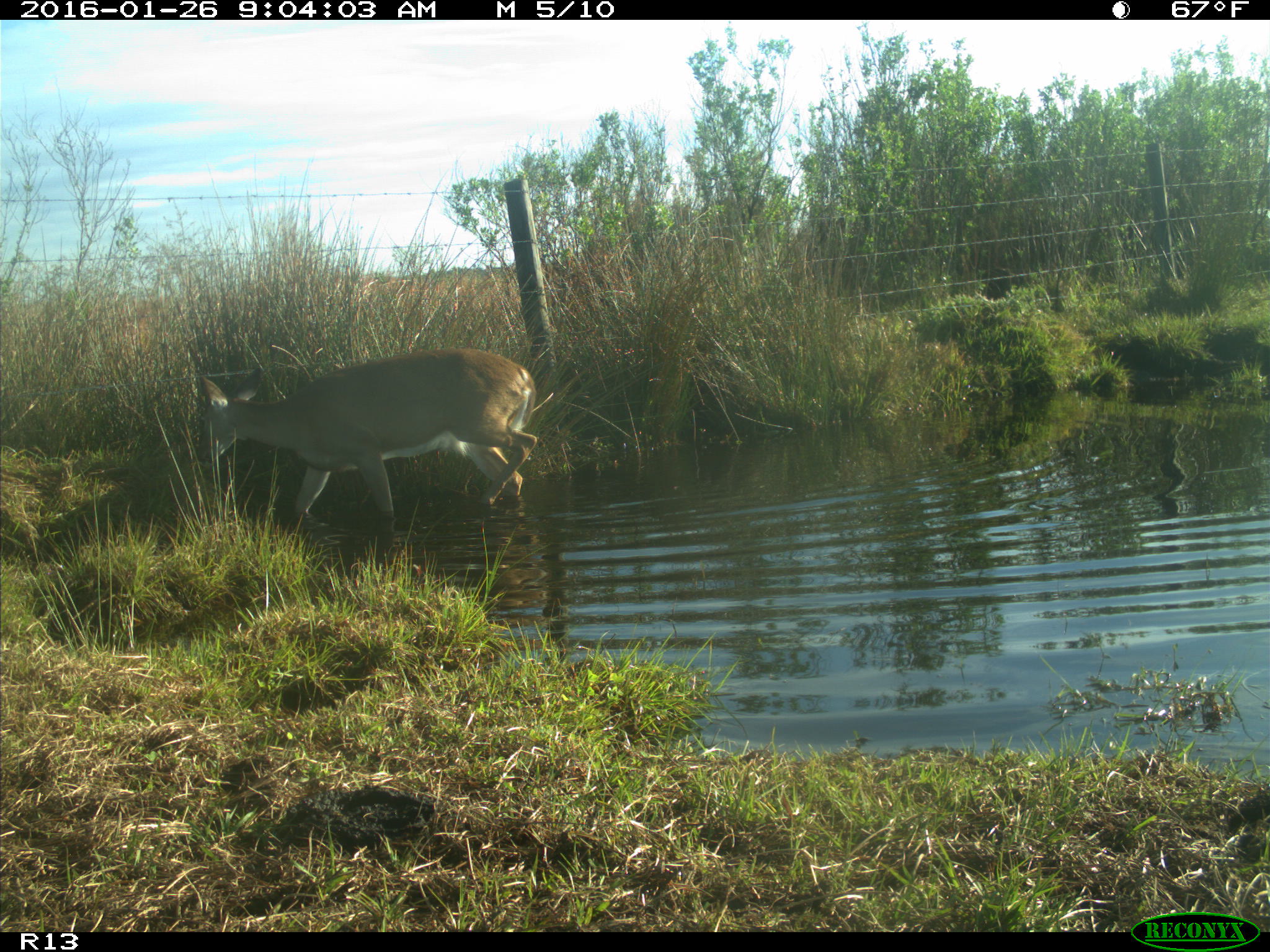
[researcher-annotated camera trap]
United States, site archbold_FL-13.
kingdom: Animalia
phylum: Chordata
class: Mammalia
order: Artiodactyla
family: Cervidae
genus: Odocoileus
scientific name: Odocoileus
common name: deer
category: unidentified deer